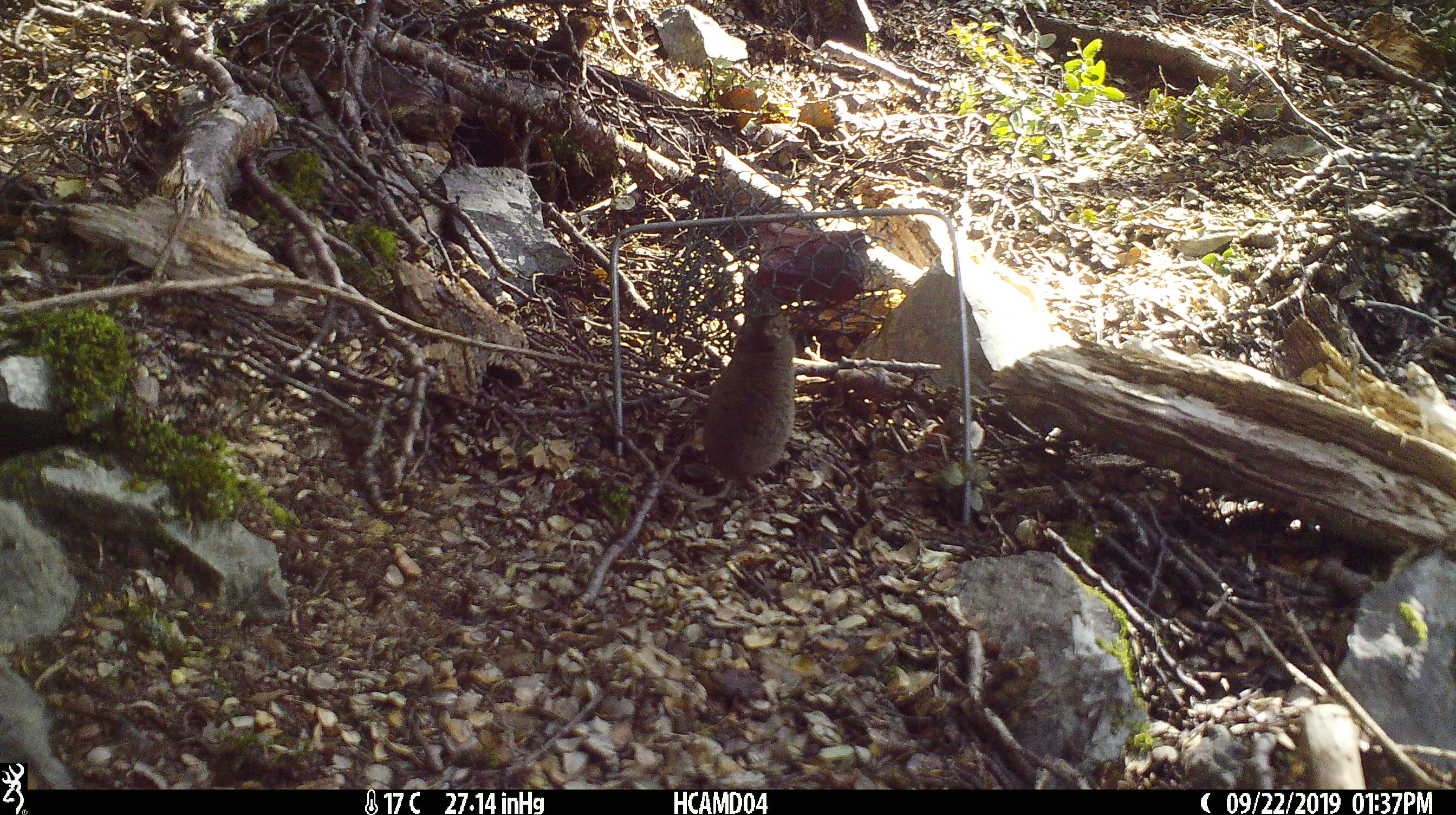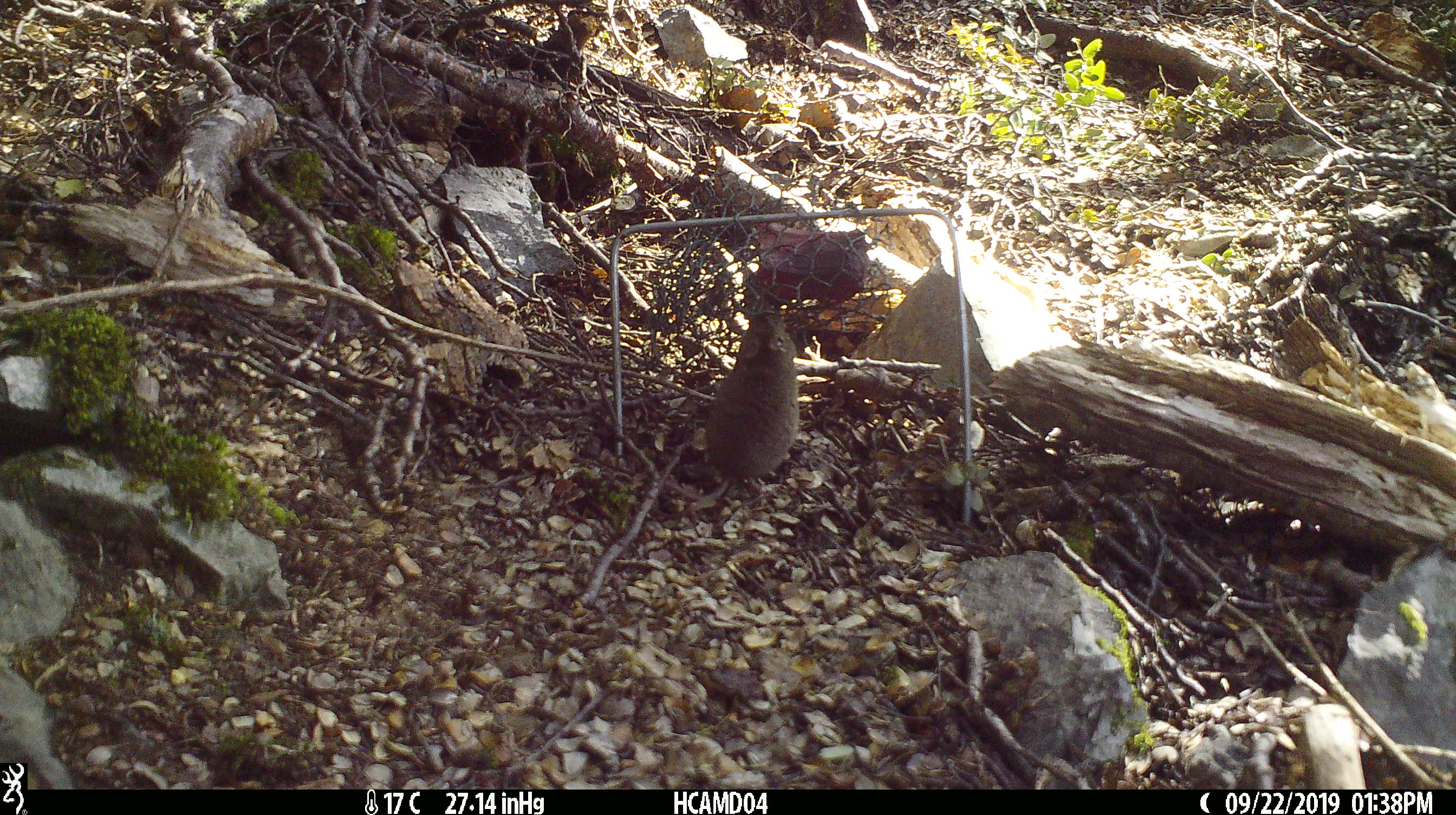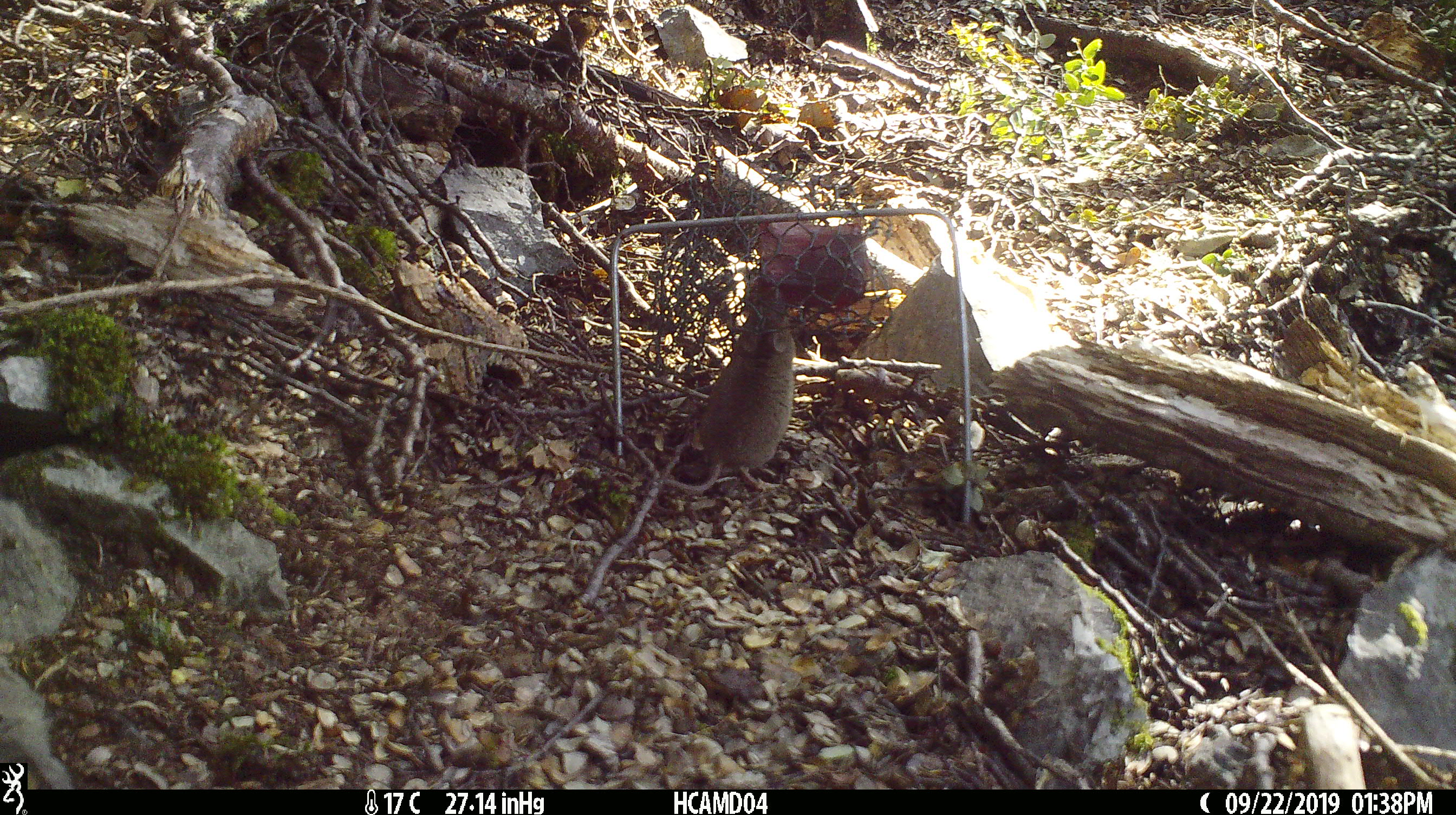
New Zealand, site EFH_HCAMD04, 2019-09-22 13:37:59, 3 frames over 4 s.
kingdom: Animalia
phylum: Chordata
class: Mammalia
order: Rodentia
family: Muridae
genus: Mus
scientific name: Mus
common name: mouse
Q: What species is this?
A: Mouse (Mus).